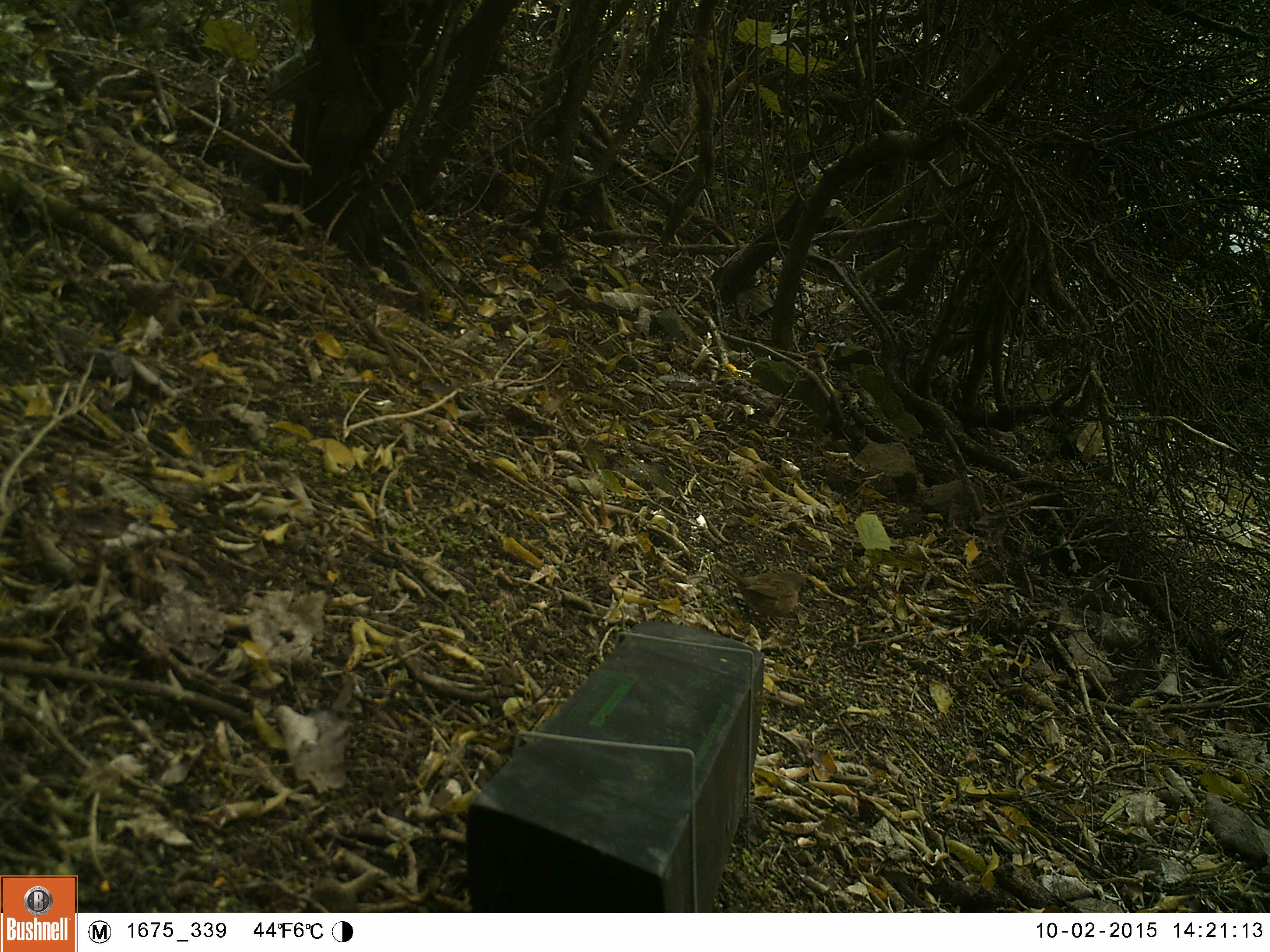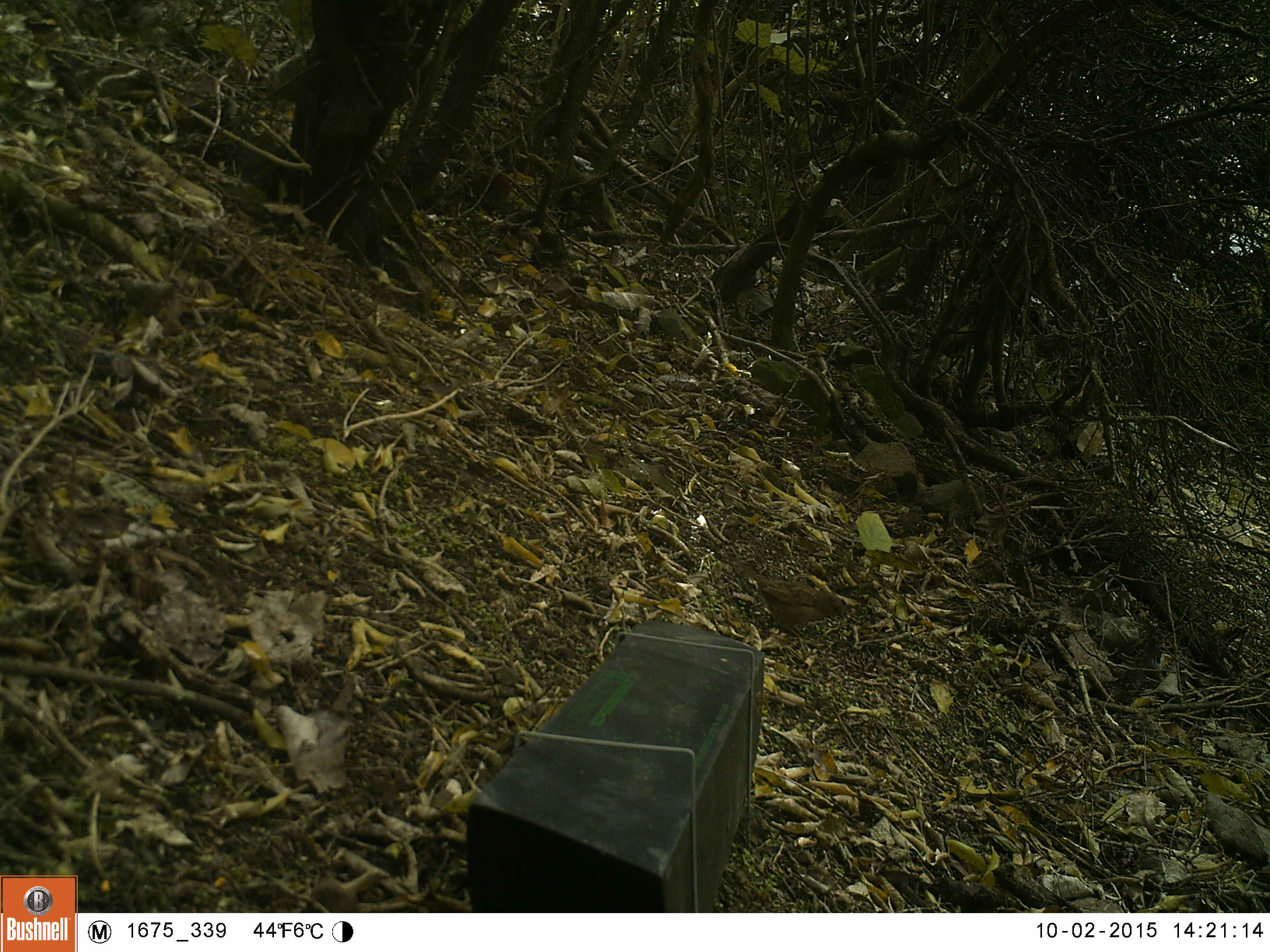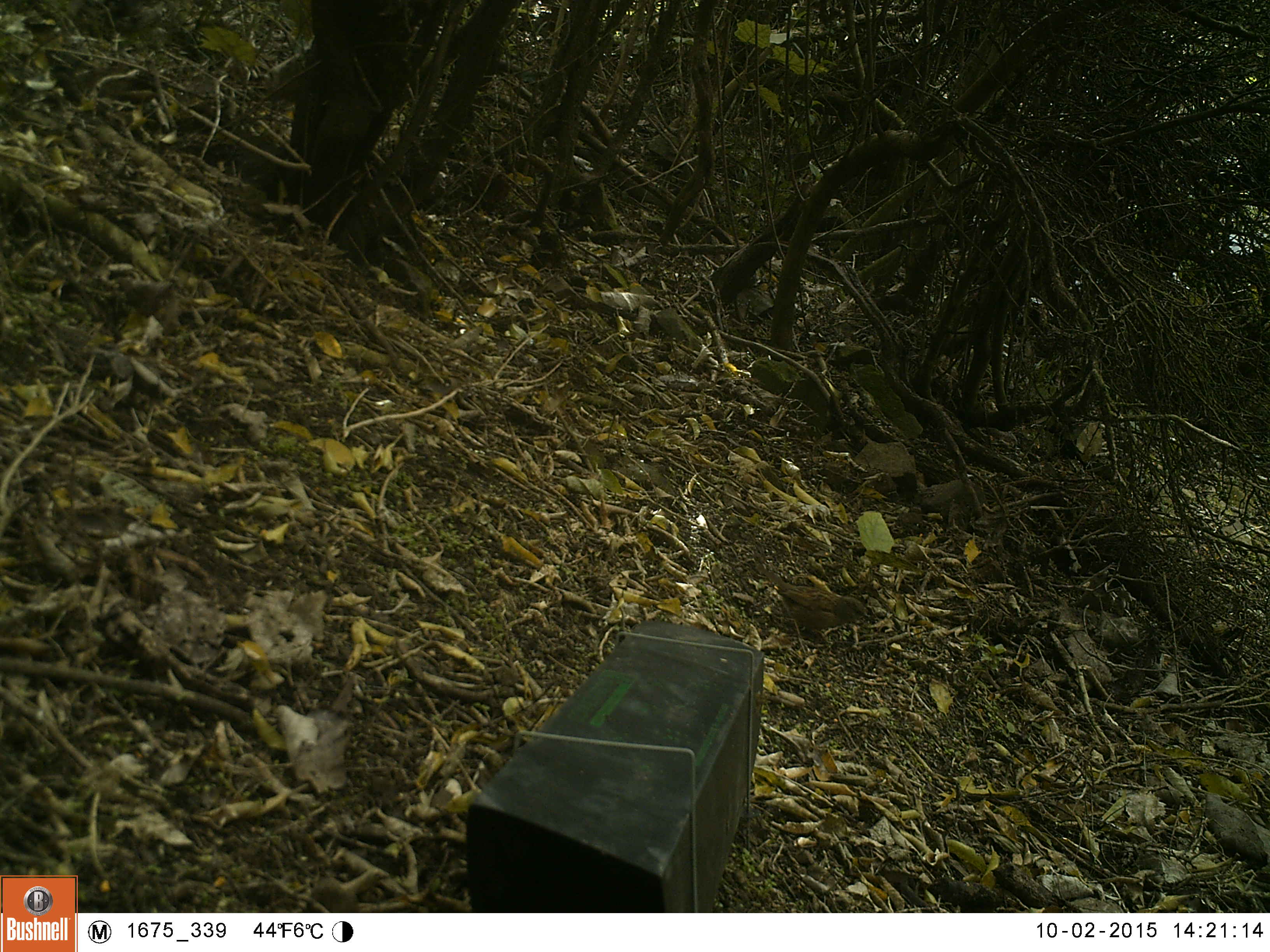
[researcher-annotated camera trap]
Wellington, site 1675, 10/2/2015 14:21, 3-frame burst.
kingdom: Animalia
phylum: Chordata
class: Aves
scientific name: Aves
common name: bird